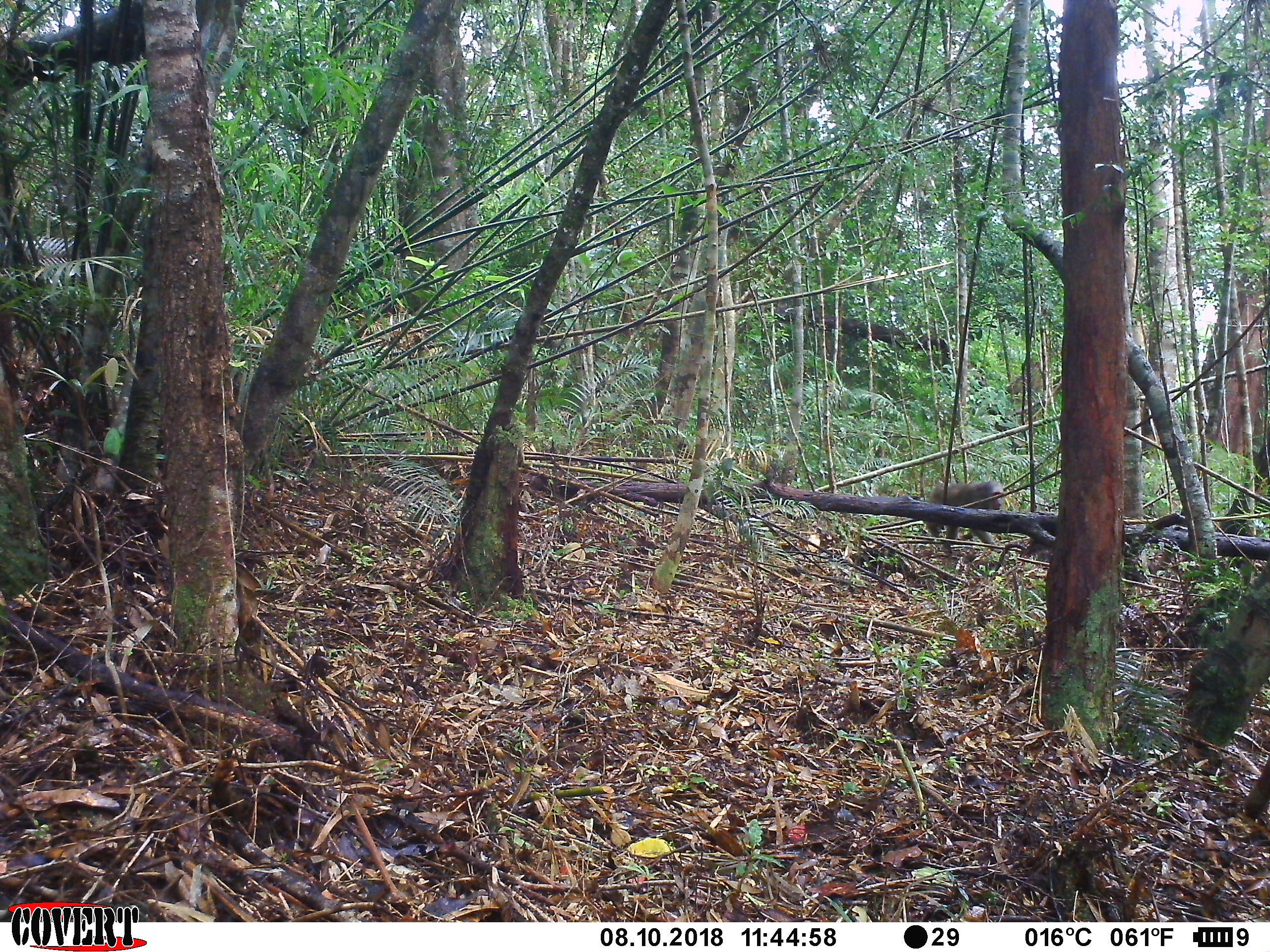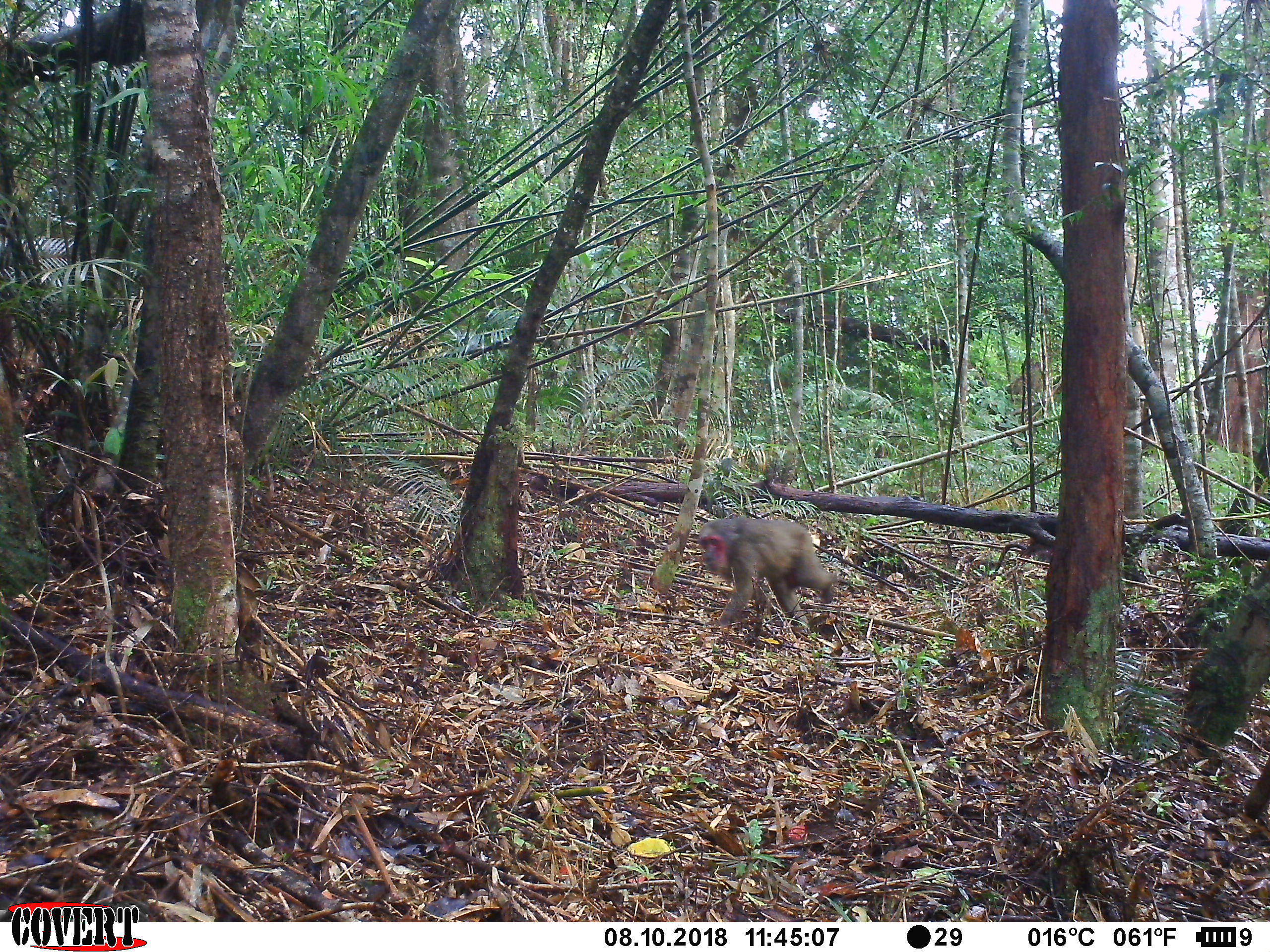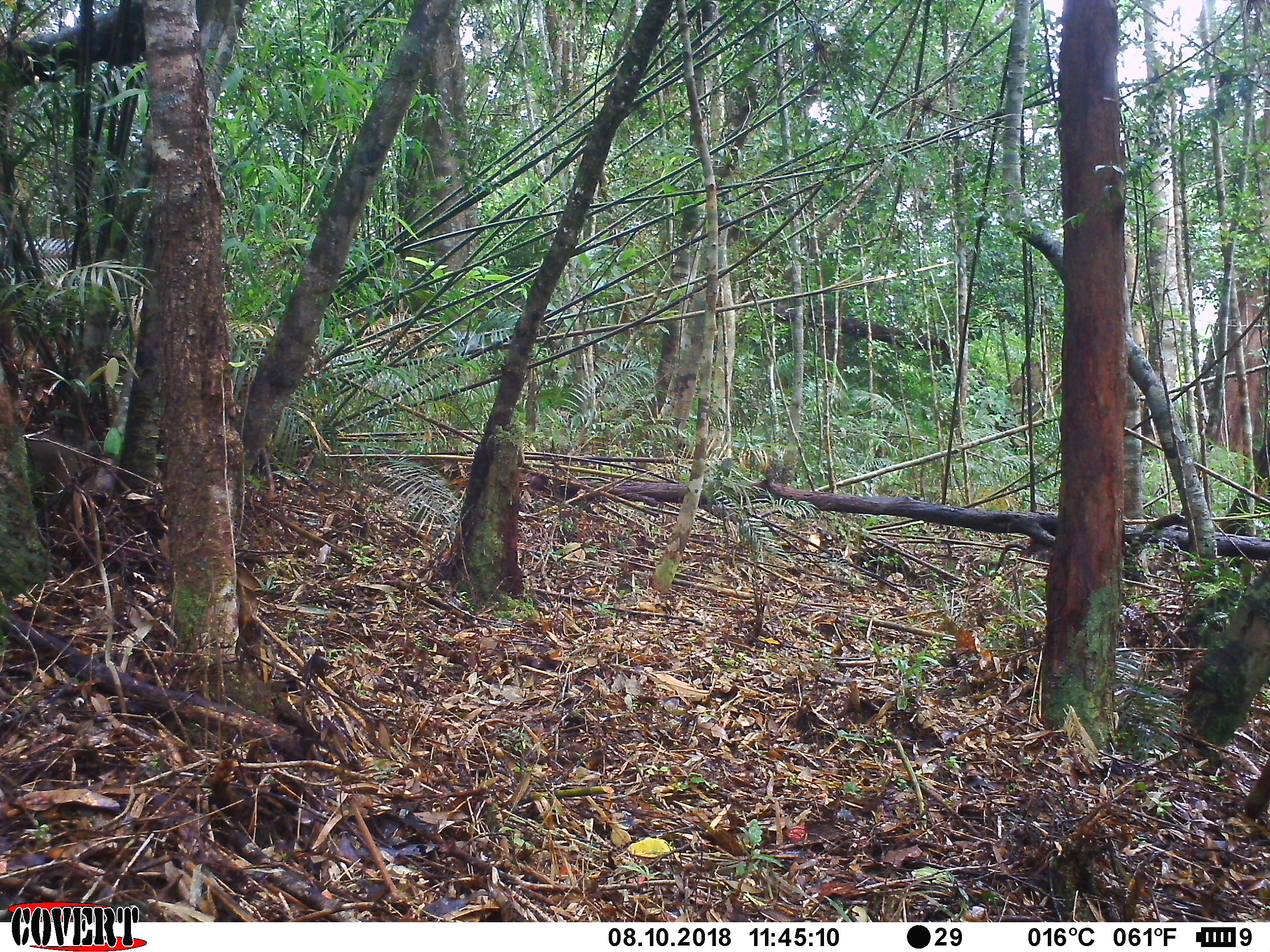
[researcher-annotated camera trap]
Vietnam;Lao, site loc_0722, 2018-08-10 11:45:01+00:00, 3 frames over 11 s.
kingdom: Animalia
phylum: Chordata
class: Mammalia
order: Primates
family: Cercopithecidae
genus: Macaca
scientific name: Macaca arctoides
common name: stump-tailed macaque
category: stump tailed macaque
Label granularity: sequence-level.